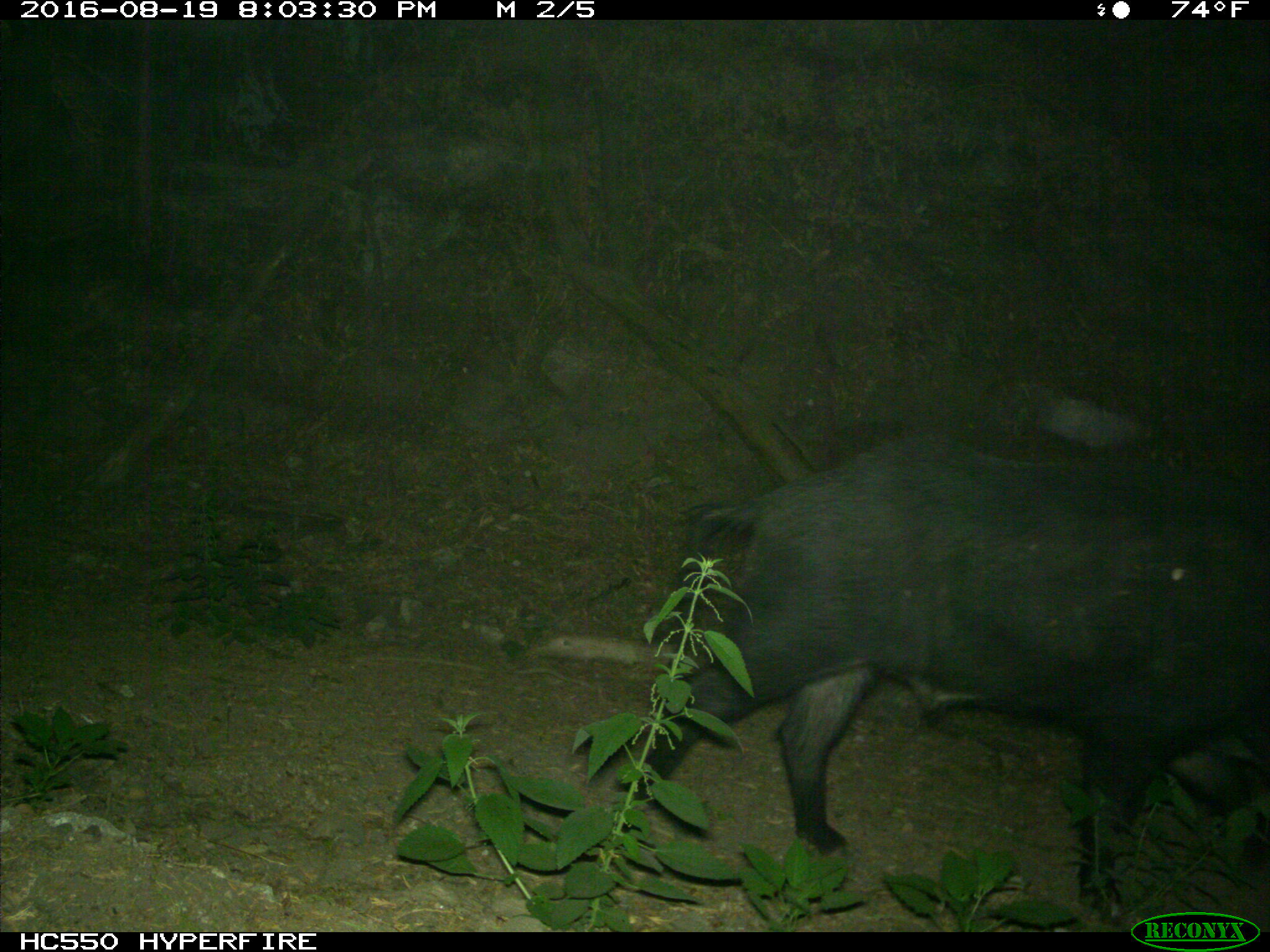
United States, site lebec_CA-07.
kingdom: Animalia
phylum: Chordata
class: Mammalia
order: Artiodactyla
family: Suidae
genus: Sus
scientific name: Sus scrofa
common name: wild boar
Sus scrofa (wild boar).